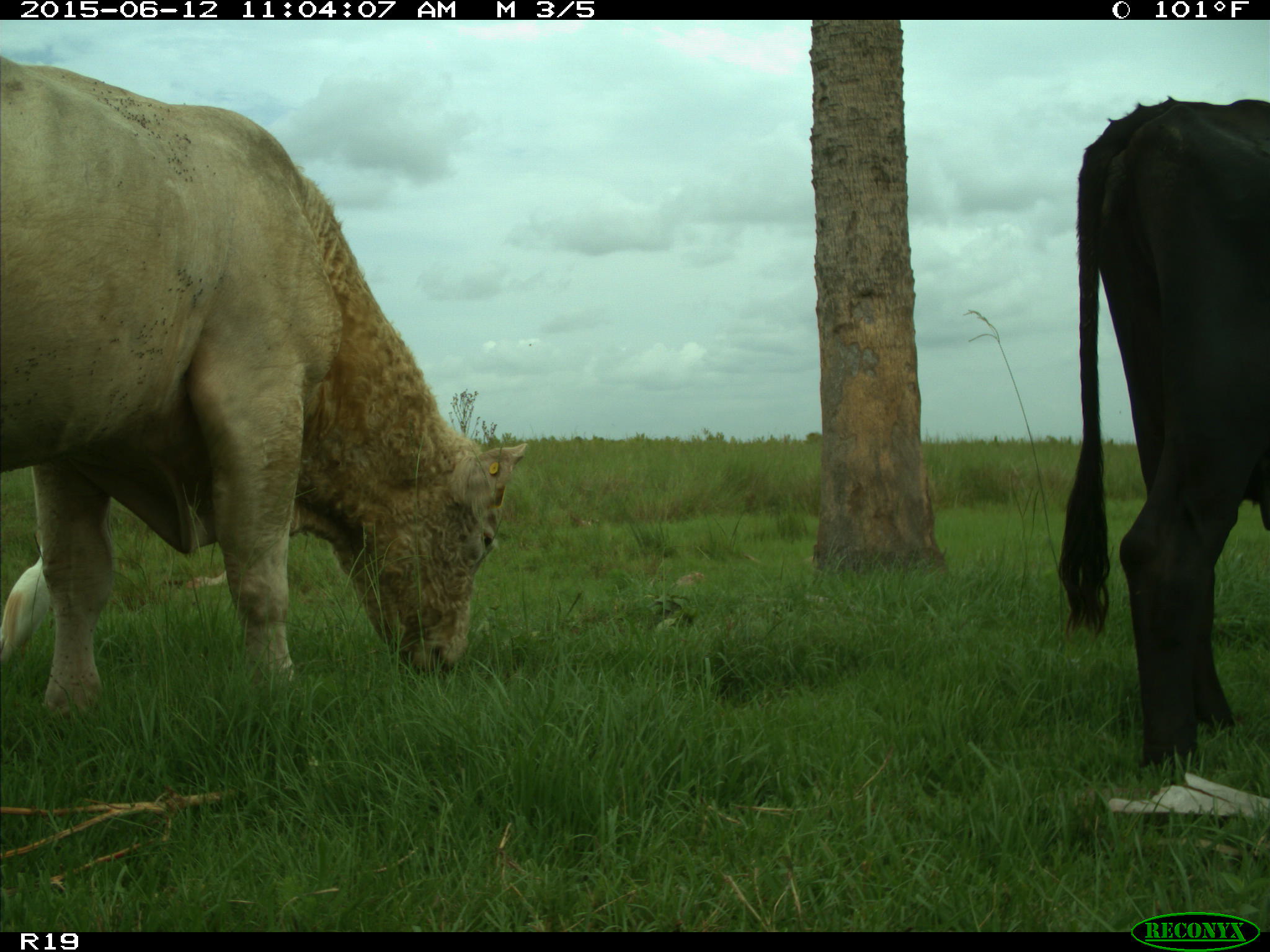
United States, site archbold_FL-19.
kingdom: Animalia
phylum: Chordata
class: Mammalia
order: Artiodactyla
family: Bovidae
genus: Bos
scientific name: Bos taurus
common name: domestic cow